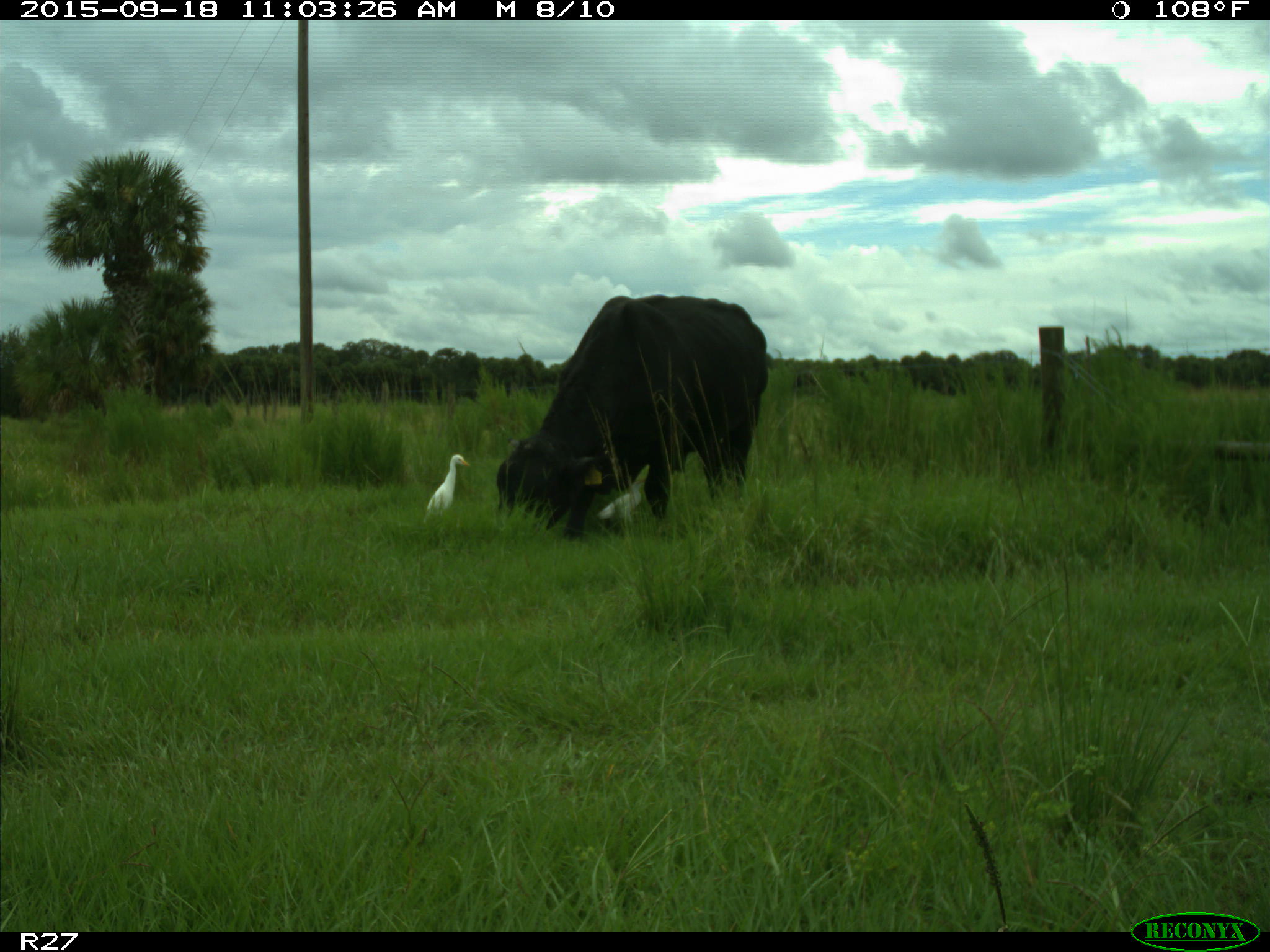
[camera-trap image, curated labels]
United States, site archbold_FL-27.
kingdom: Animalia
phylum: Chordata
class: Mammalia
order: Artiodactyla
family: Bovidae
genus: Bos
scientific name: Bos taurus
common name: domestic cow